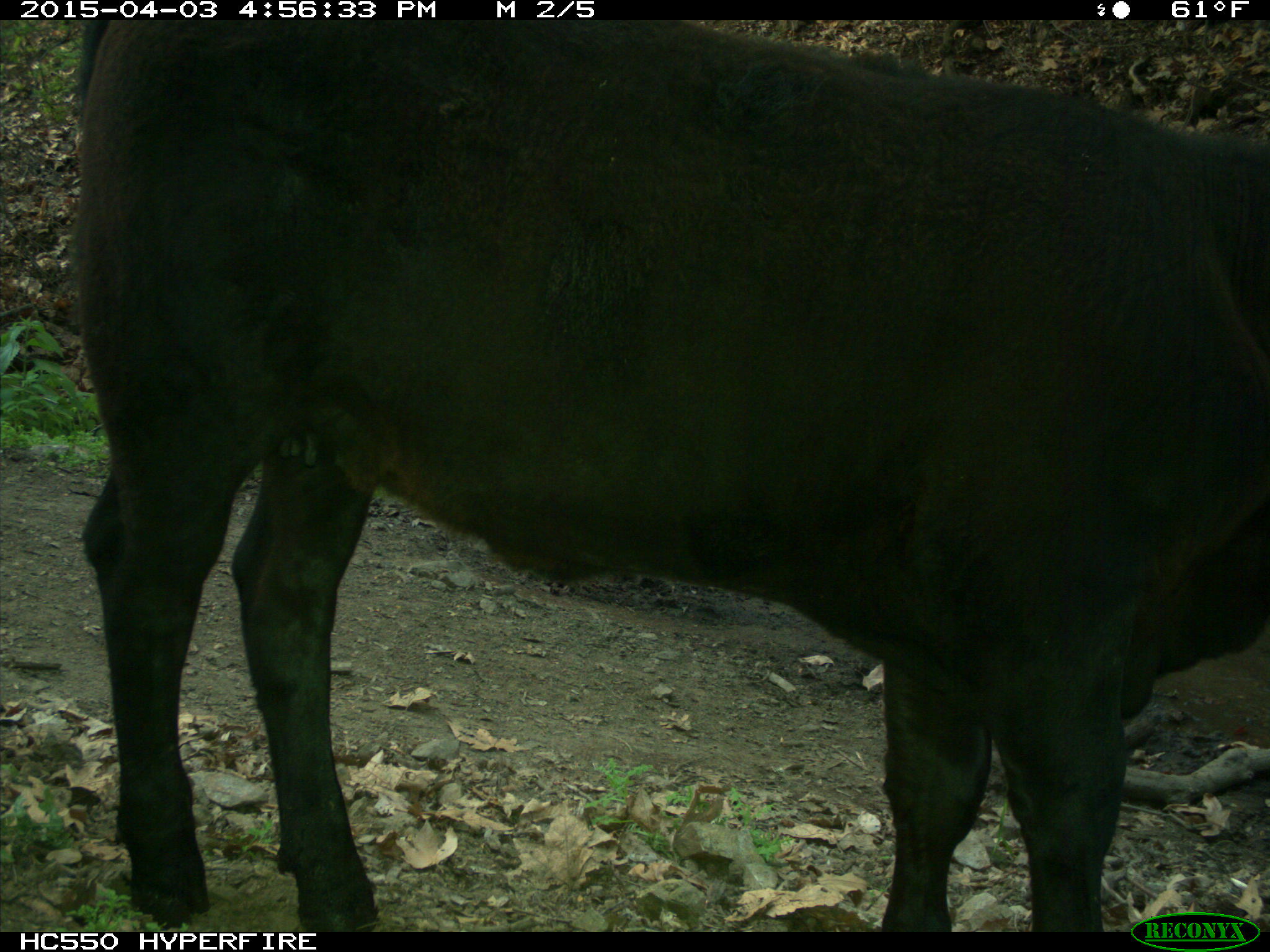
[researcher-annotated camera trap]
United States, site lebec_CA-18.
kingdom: Animalia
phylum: Chordata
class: Mammalia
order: Artiodactyla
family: Bovidae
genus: Bos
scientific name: Bos taurus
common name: domestic cow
Bos taurus (domestic cow).